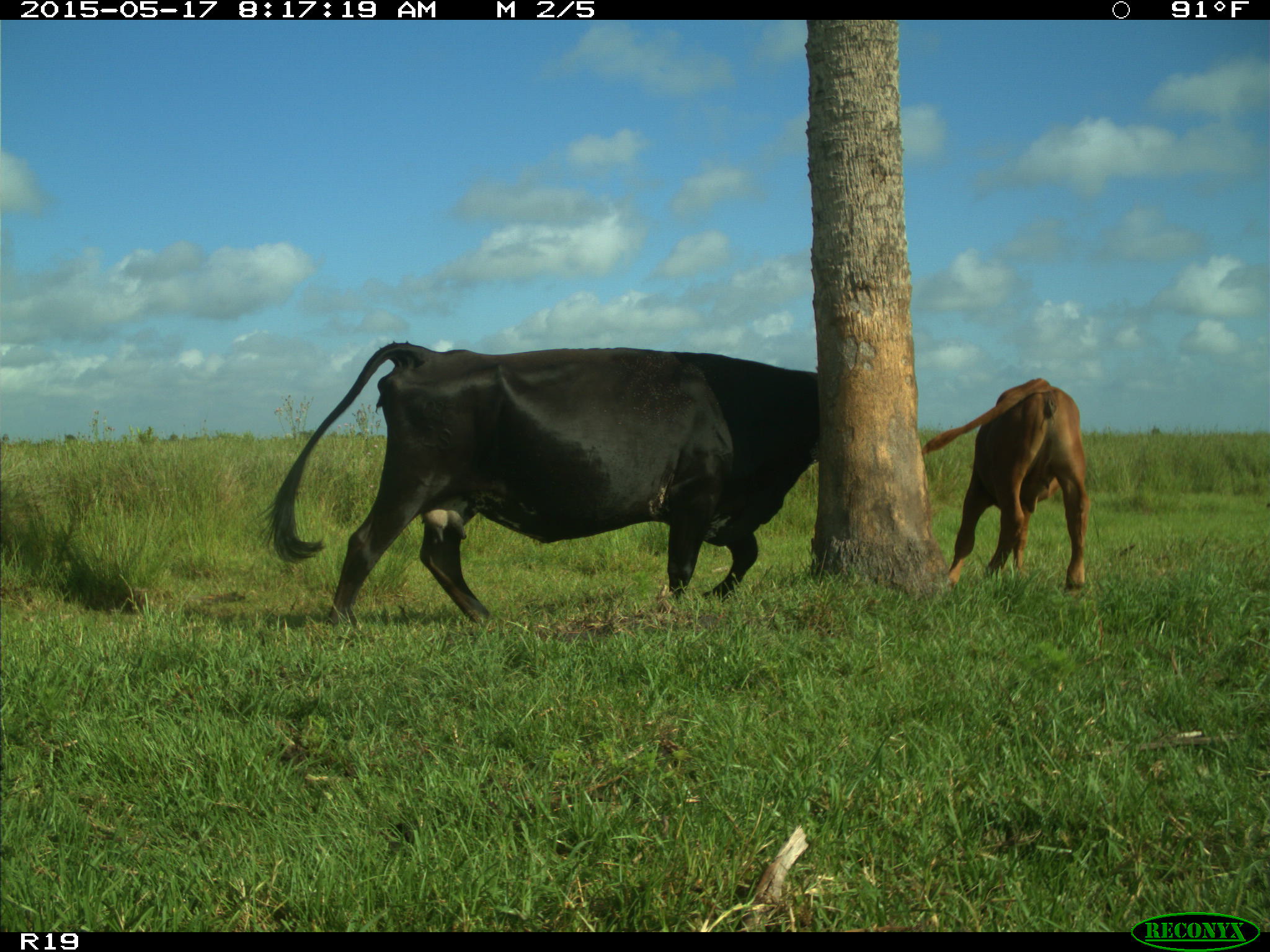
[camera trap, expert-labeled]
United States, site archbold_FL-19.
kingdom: Animalia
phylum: Chordata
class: Mammalia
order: Artiodactyla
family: Bovidae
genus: Bos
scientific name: Bos taurus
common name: domestic cow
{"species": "Bos taurus (domestic cow)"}